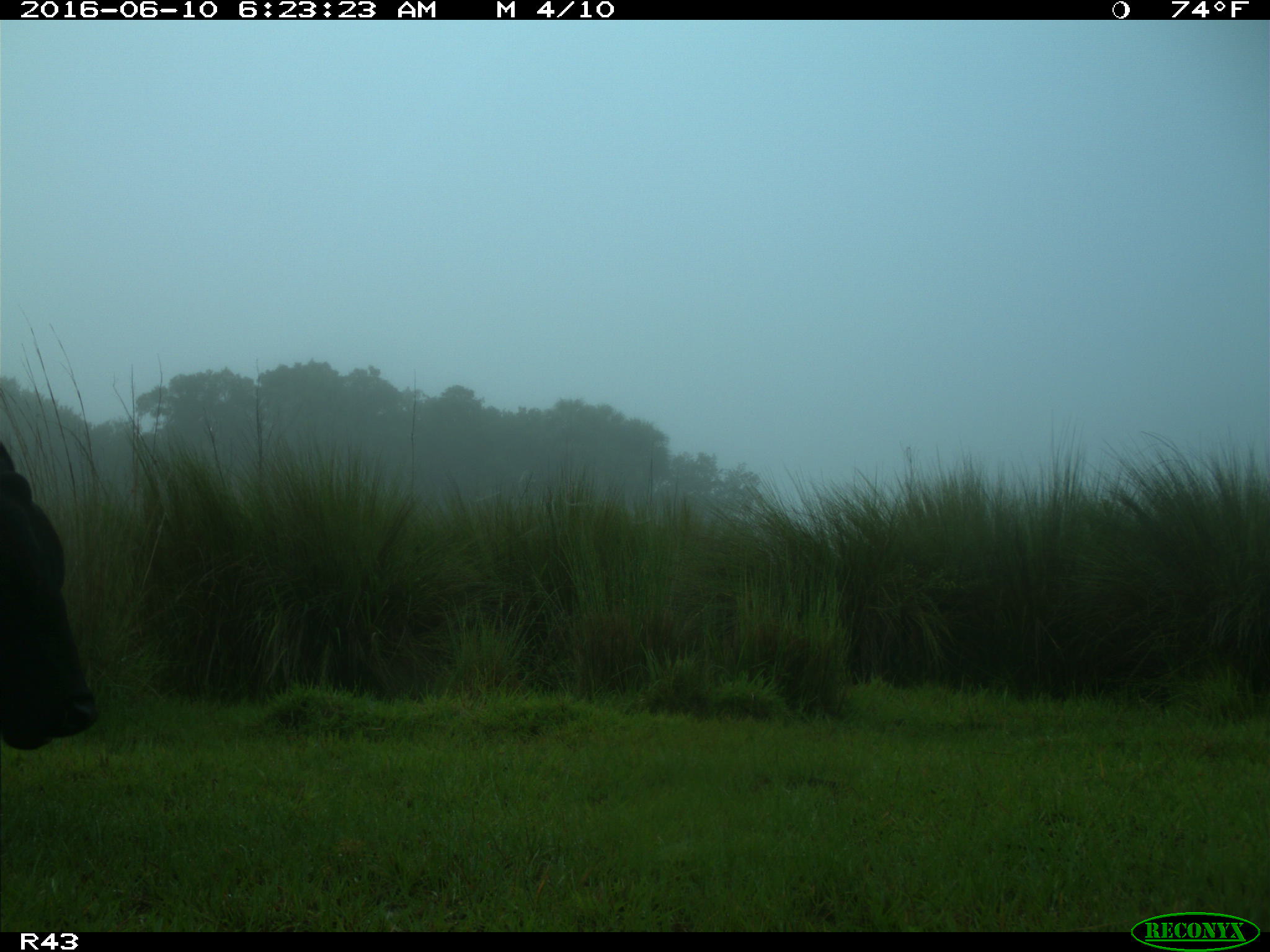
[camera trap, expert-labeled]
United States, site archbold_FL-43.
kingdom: Animalia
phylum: Chordata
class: Mammalia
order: Artiodactyla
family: Bovidae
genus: Bos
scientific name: Bos taurus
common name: domestic cow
Bos taurus (domestic cow).